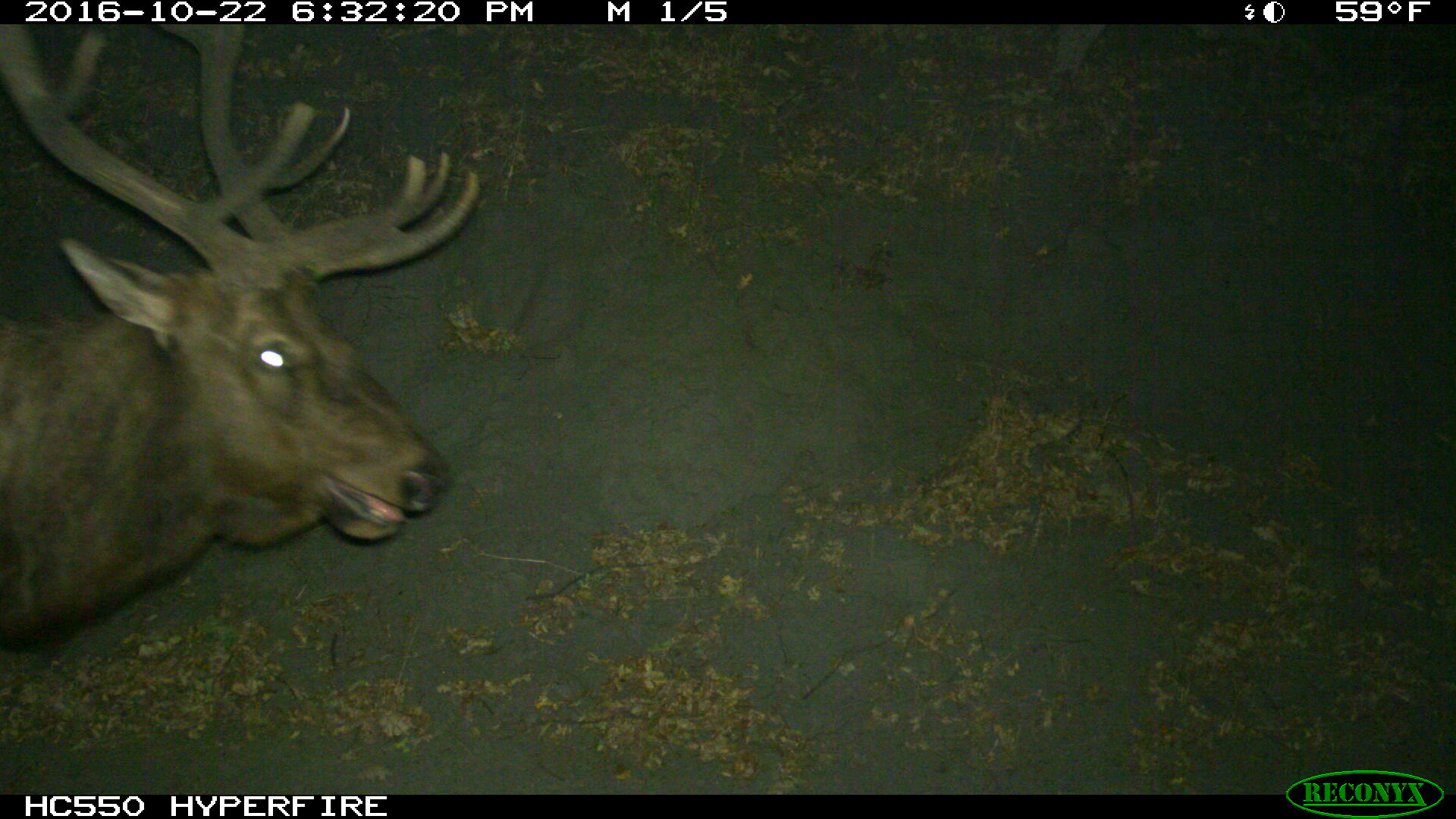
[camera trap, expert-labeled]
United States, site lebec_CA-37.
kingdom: Animalia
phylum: Chordata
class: Mammalia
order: Artiodactyla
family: Cervidae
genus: Cervus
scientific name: Cervus canadensis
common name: elk